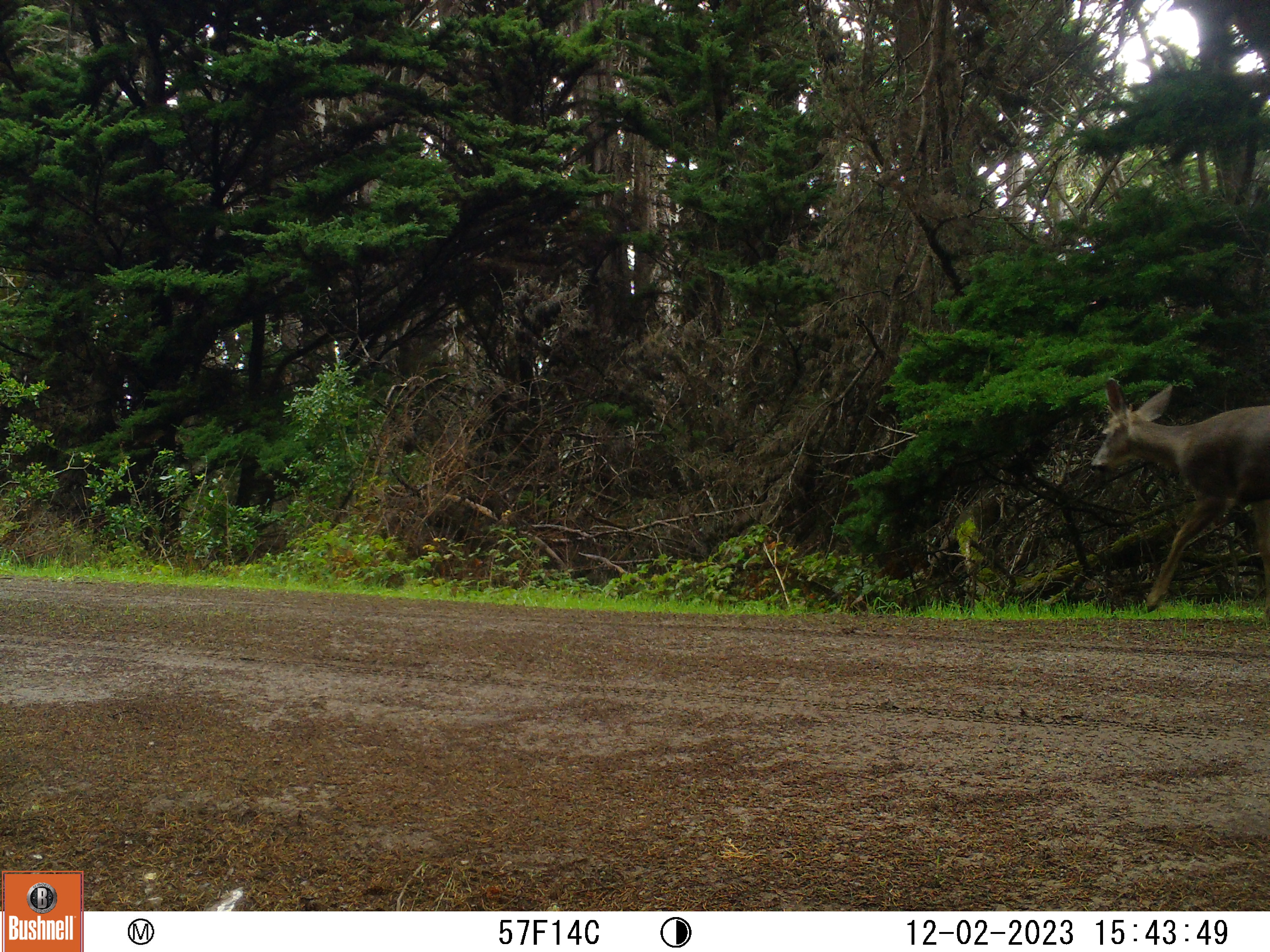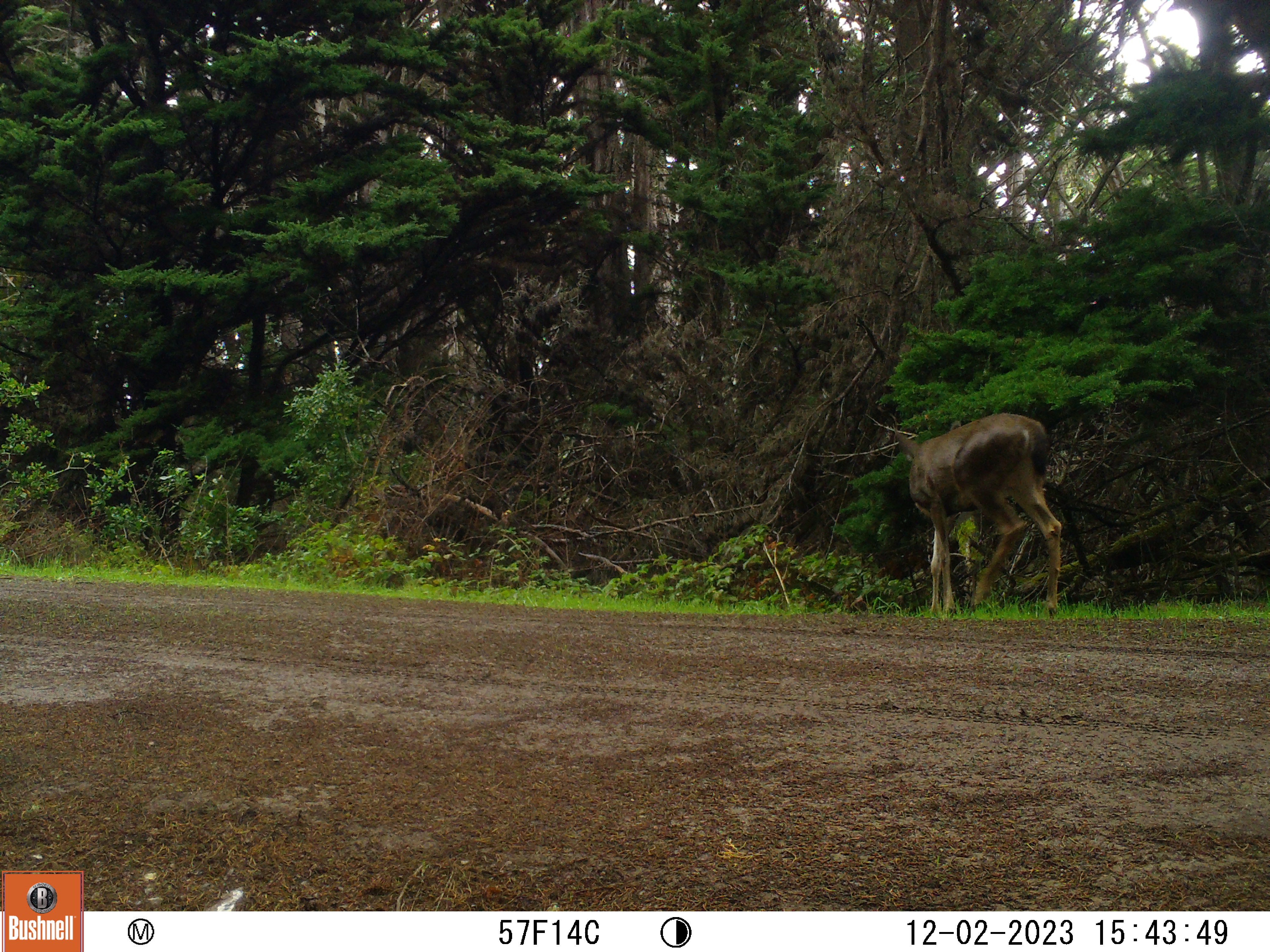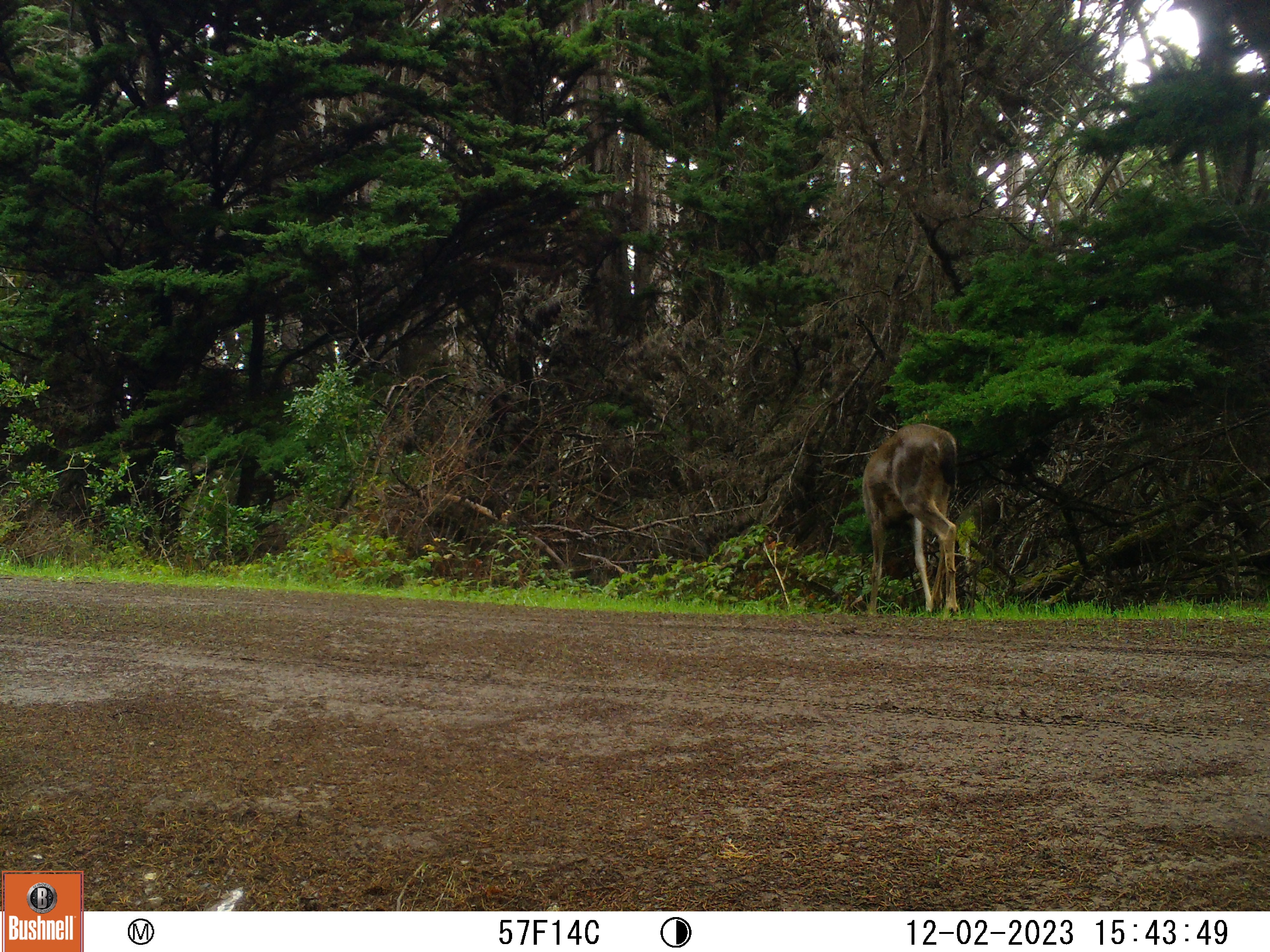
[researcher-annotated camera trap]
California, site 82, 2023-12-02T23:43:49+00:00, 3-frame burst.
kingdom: Animalia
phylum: Chordata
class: Mammalia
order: Artiodactyla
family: Cervidae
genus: Odocoileus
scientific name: Odocoileus hemionus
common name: mule deer